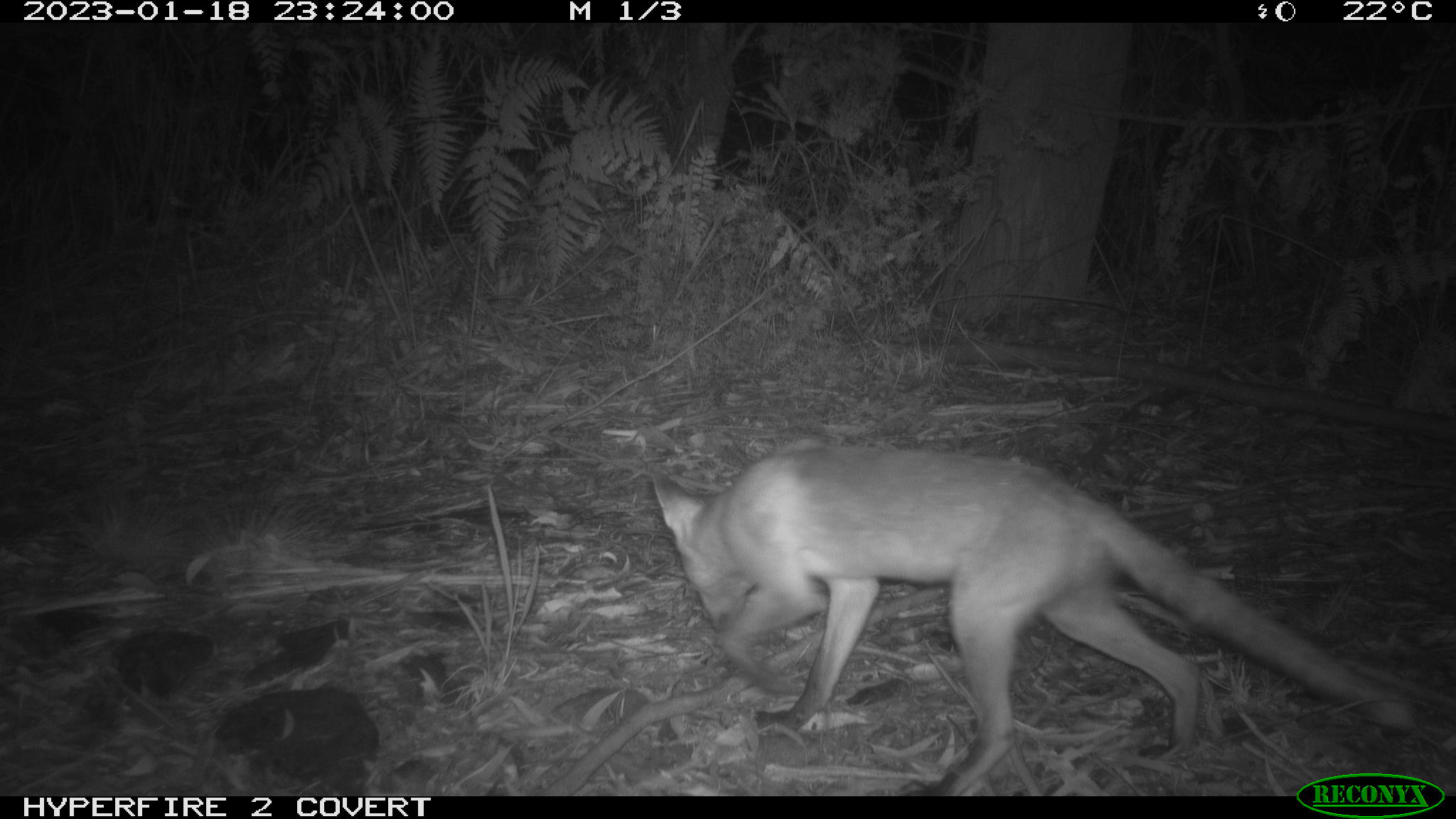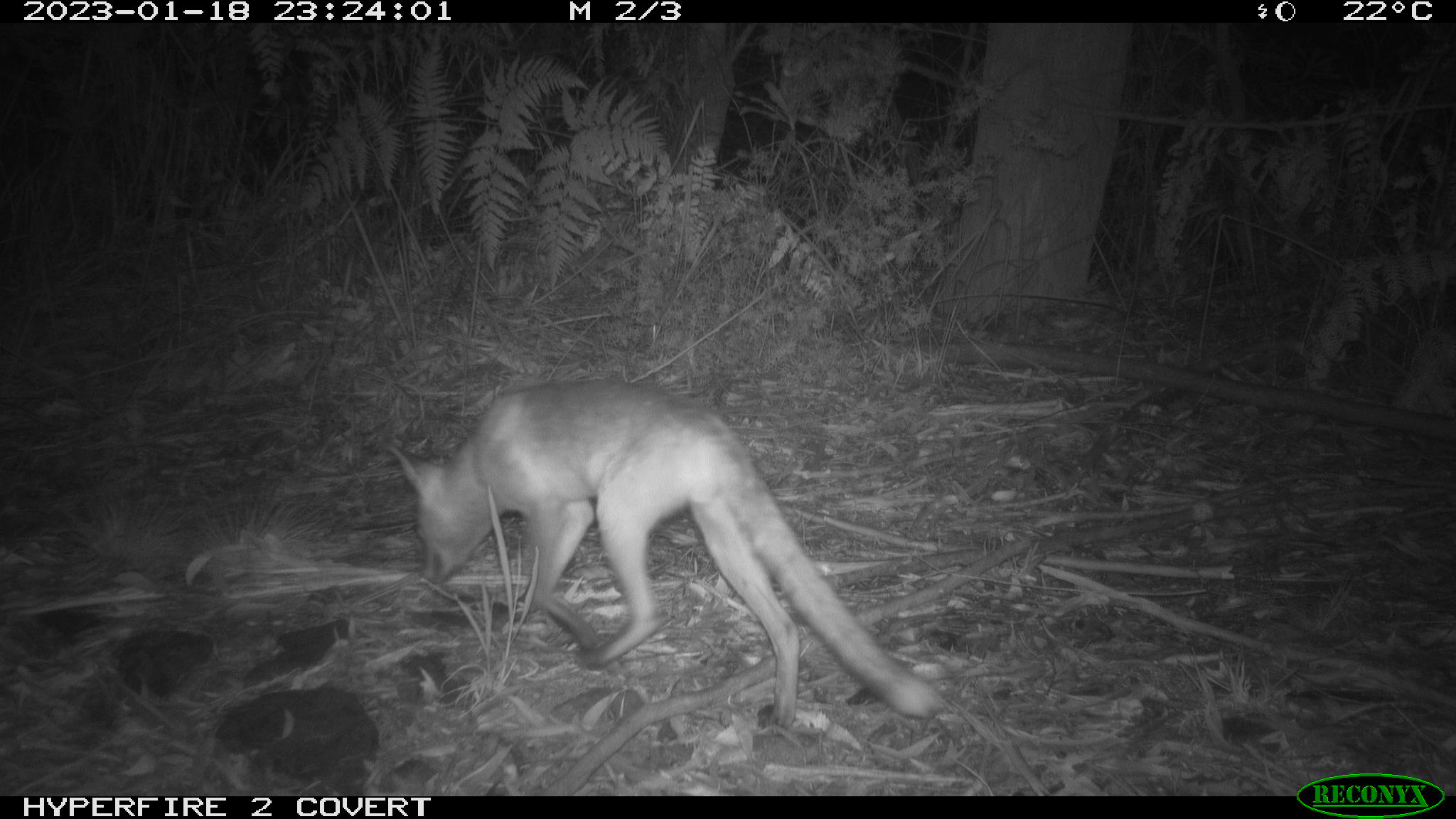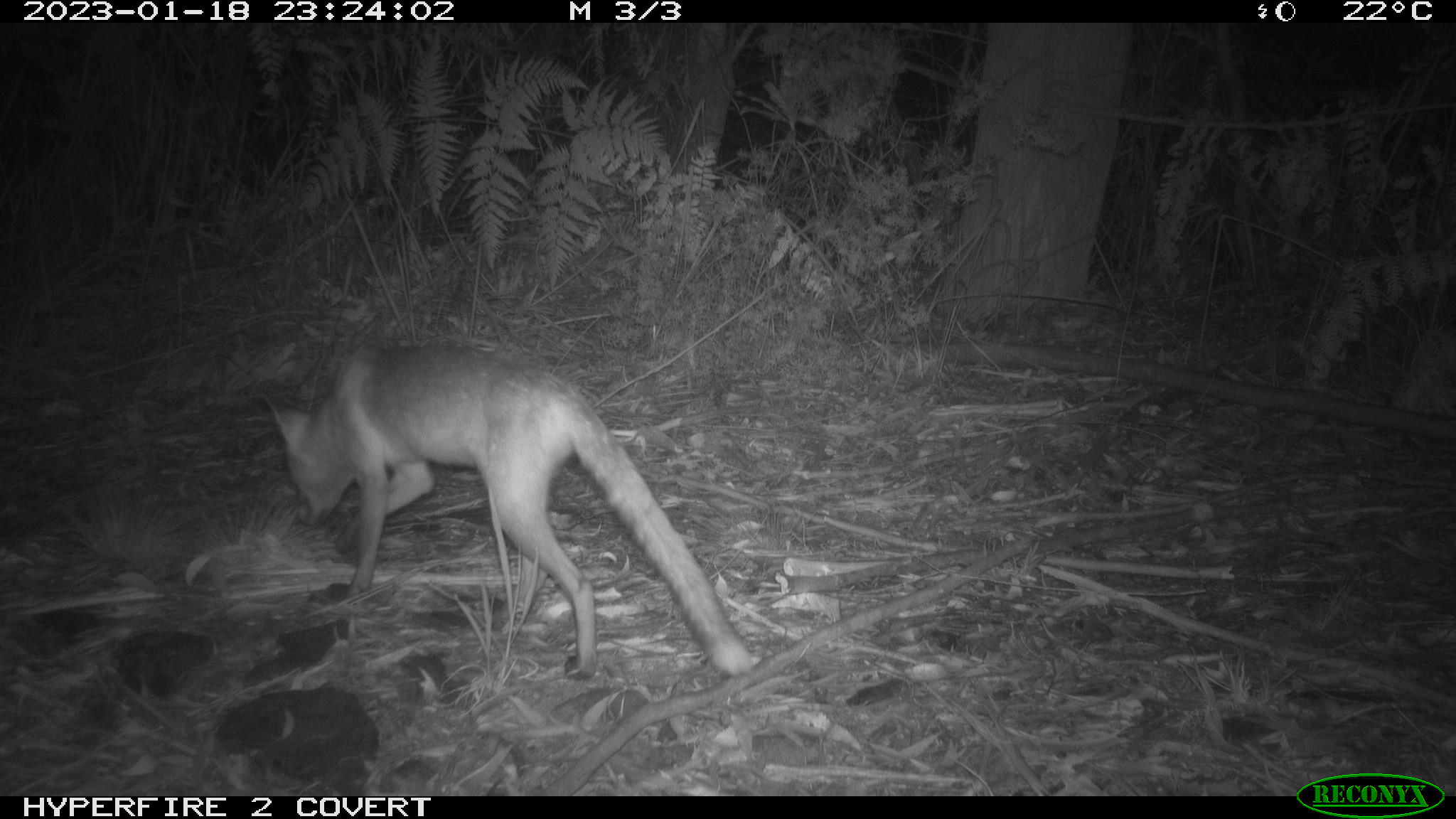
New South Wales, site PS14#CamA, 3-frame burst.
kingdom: Animalia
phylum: Chordata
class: Mammalia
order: Carnivora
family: Canidae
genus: Vulpes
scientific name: Vulpes vulpes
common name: red fox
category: fox